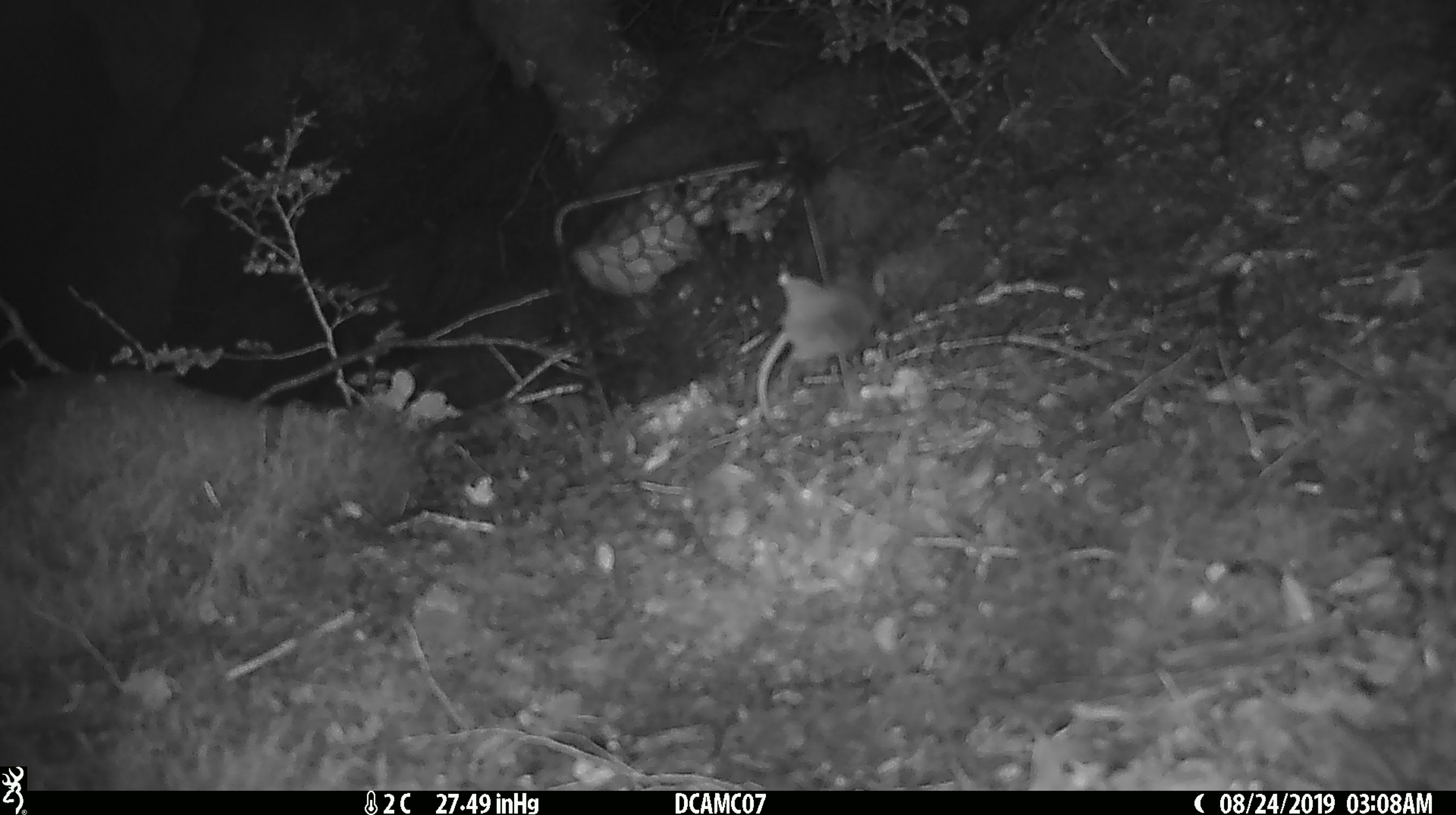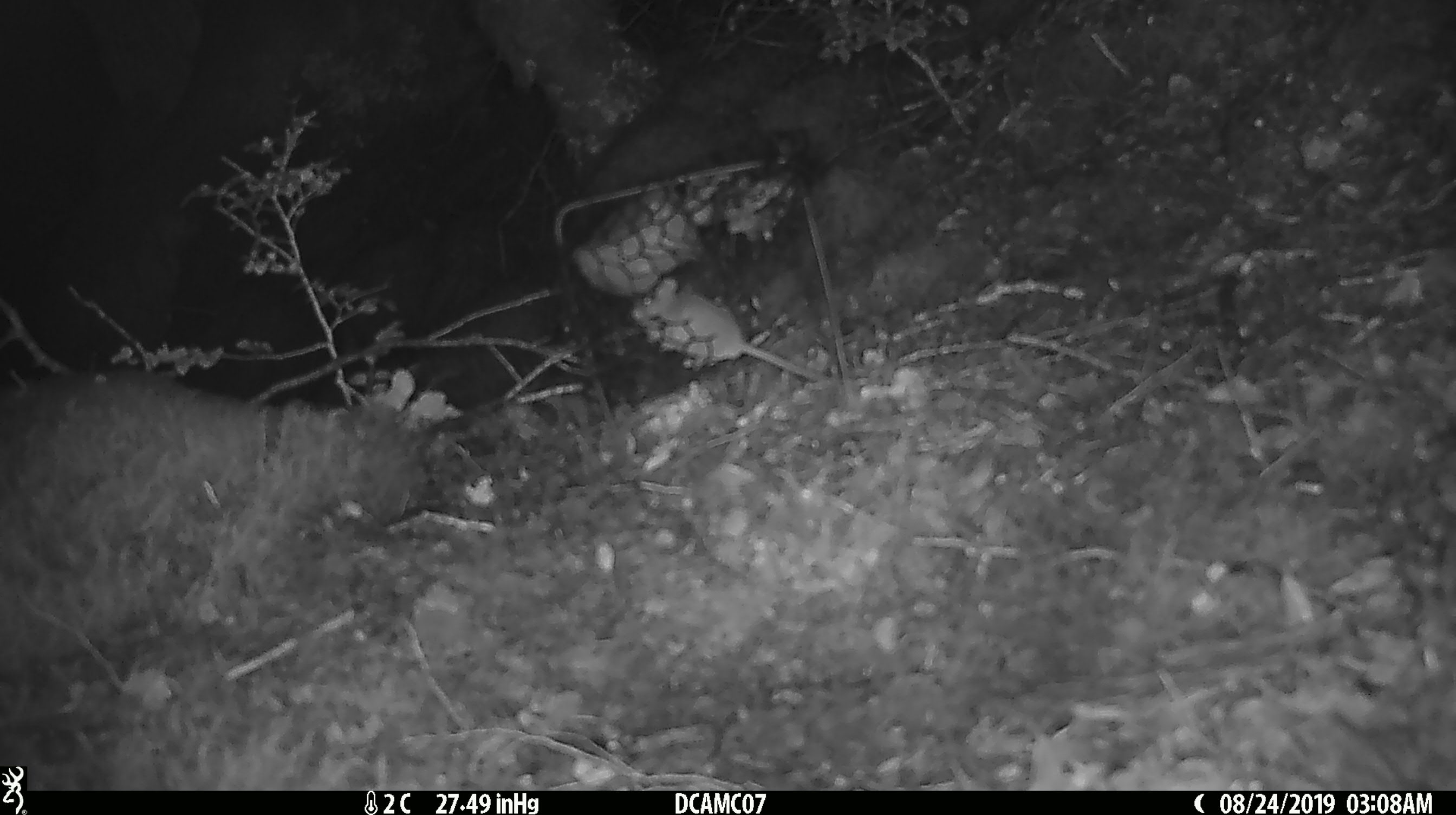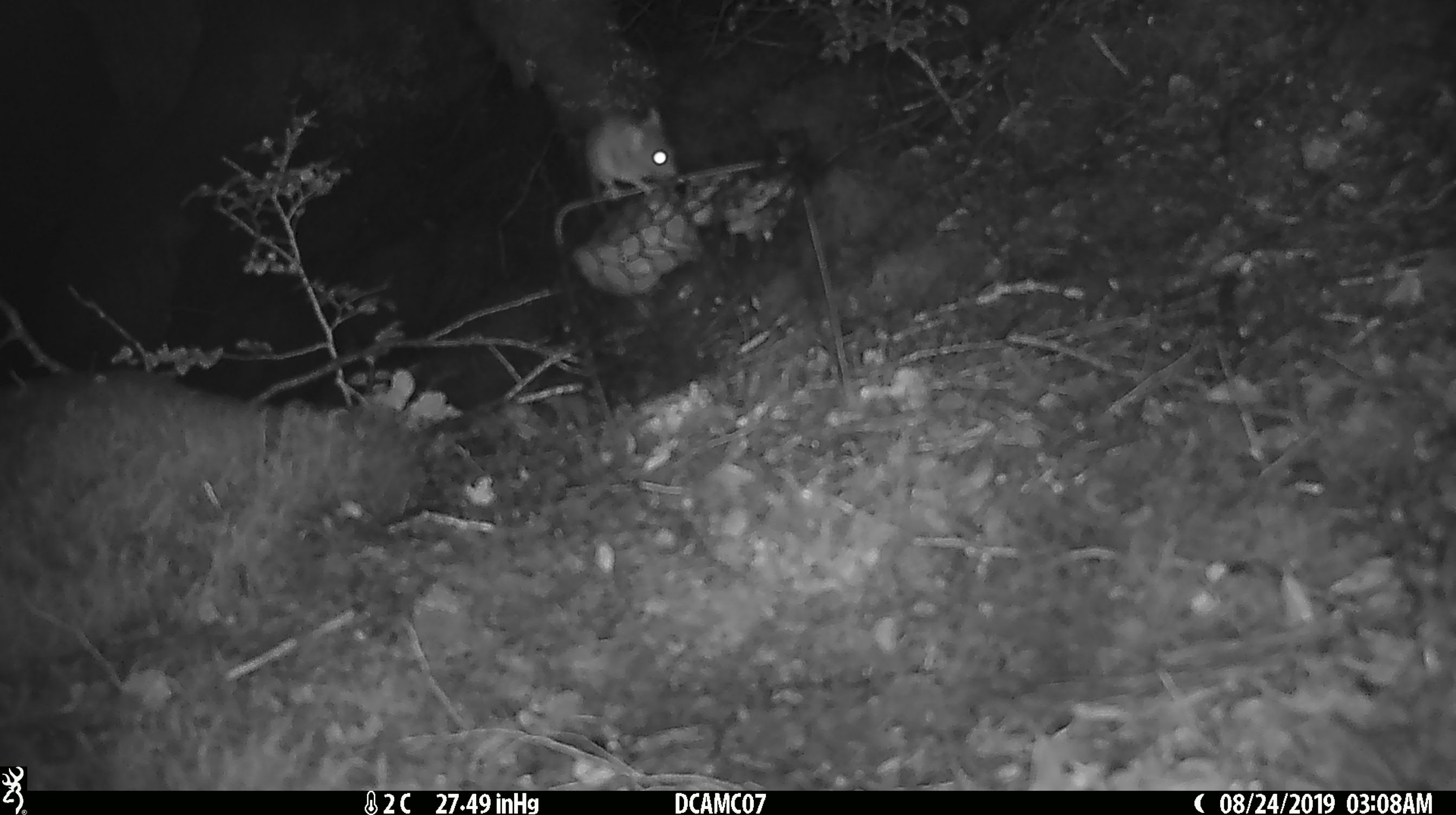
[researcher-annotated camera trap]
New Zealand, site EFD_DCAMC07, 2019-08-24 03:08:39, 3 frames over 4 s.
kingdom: Animalia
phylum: Chordata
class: Mammalia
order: Rodentia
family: Muridae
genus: Mus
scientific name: Mus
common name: mouse